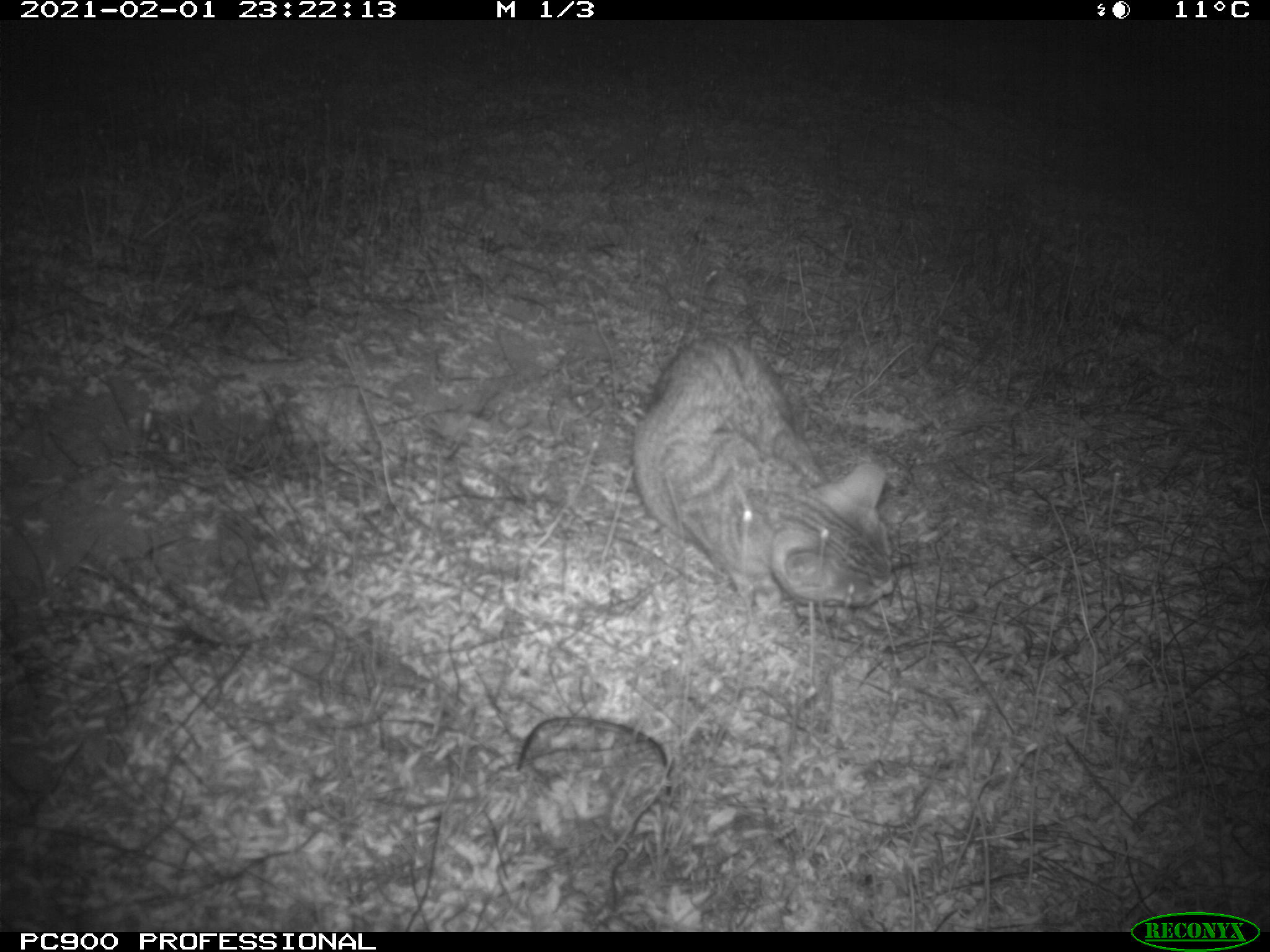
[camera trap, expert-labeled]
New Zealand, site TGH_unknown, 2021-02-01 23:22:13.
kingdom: Animalia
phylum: Chordata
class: Mammalia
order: Carnivora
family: Felidae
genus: Felis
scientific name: Felis catus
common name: domestic cat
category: cat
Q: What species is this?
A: Cat (domestic cat) (Felis catus).